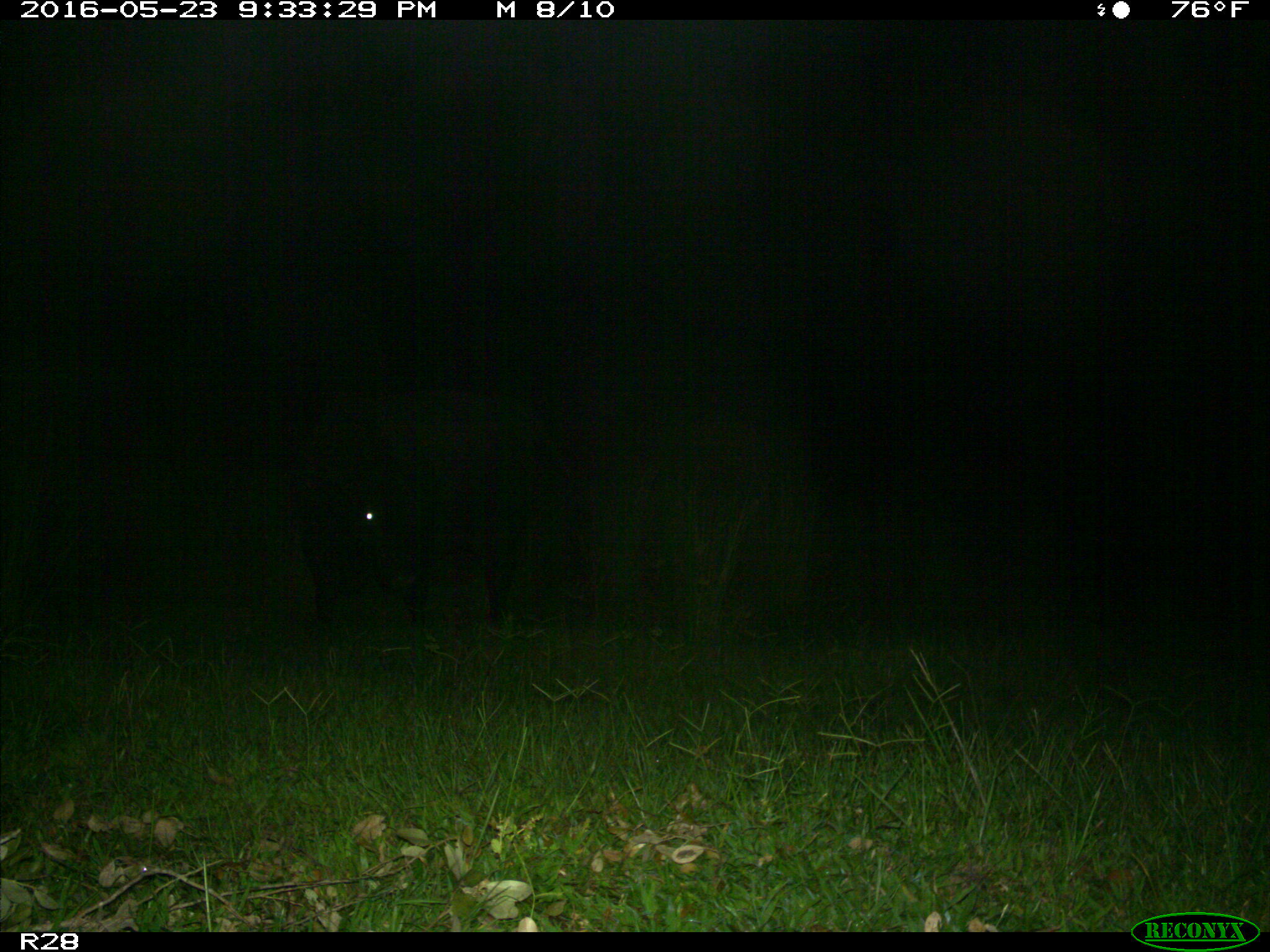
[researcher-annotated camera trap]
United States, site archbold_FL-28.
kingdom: Animalia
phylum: Chordata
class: Mammalia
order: Artiodactyla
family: Bovidae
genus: Bos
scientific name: Bos taurus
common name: domestic cow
Bos taurus (domestic cow).